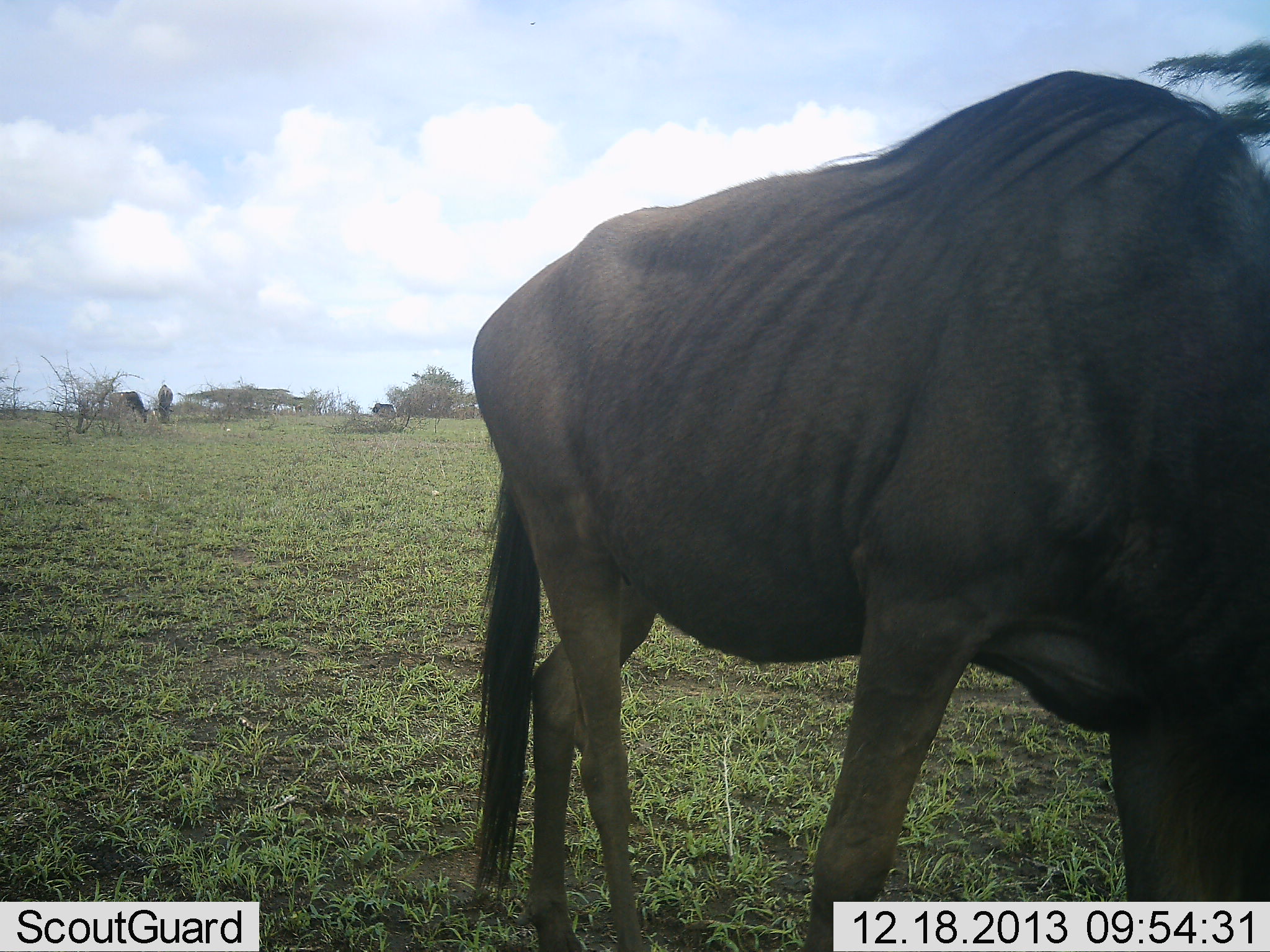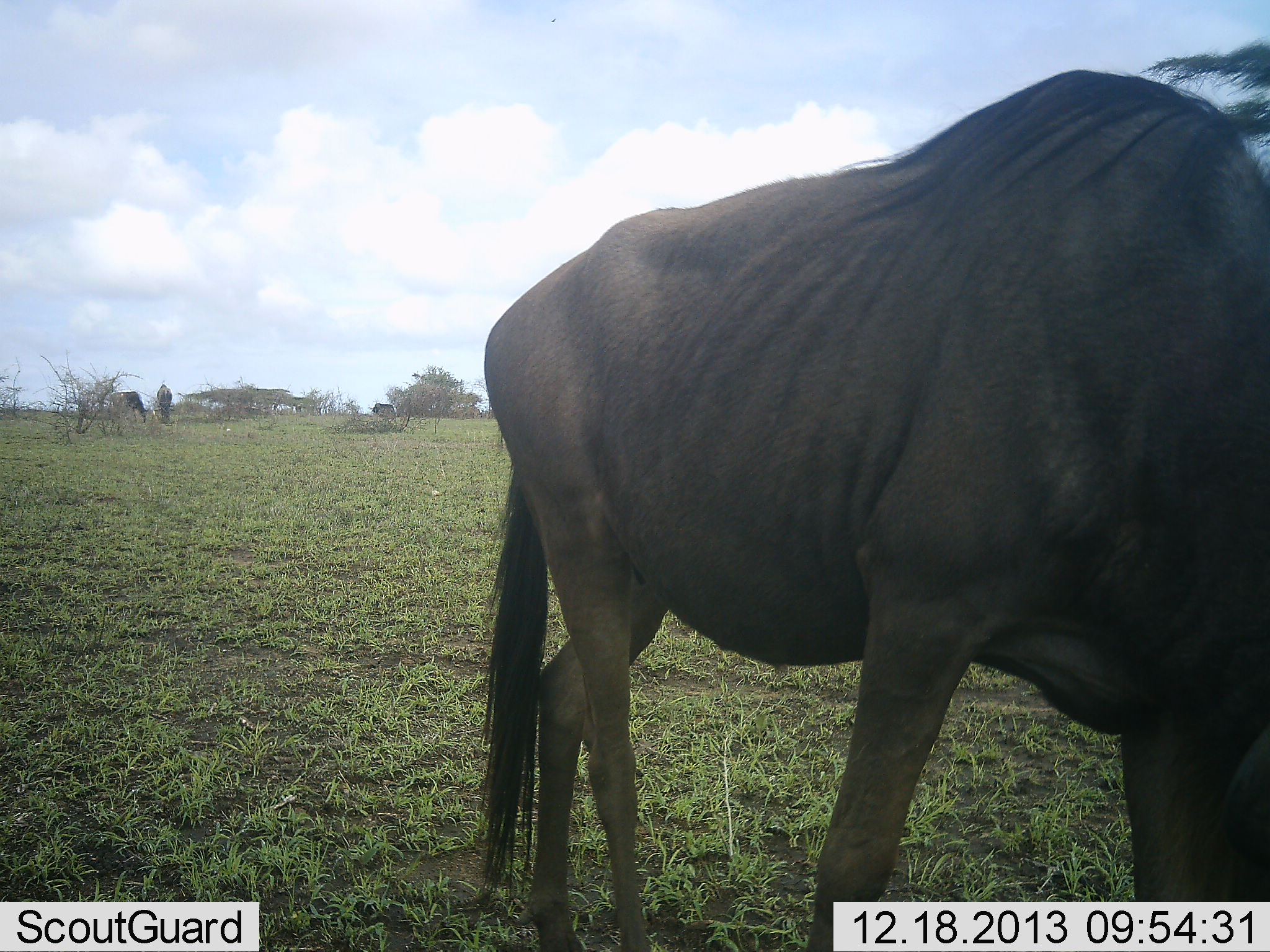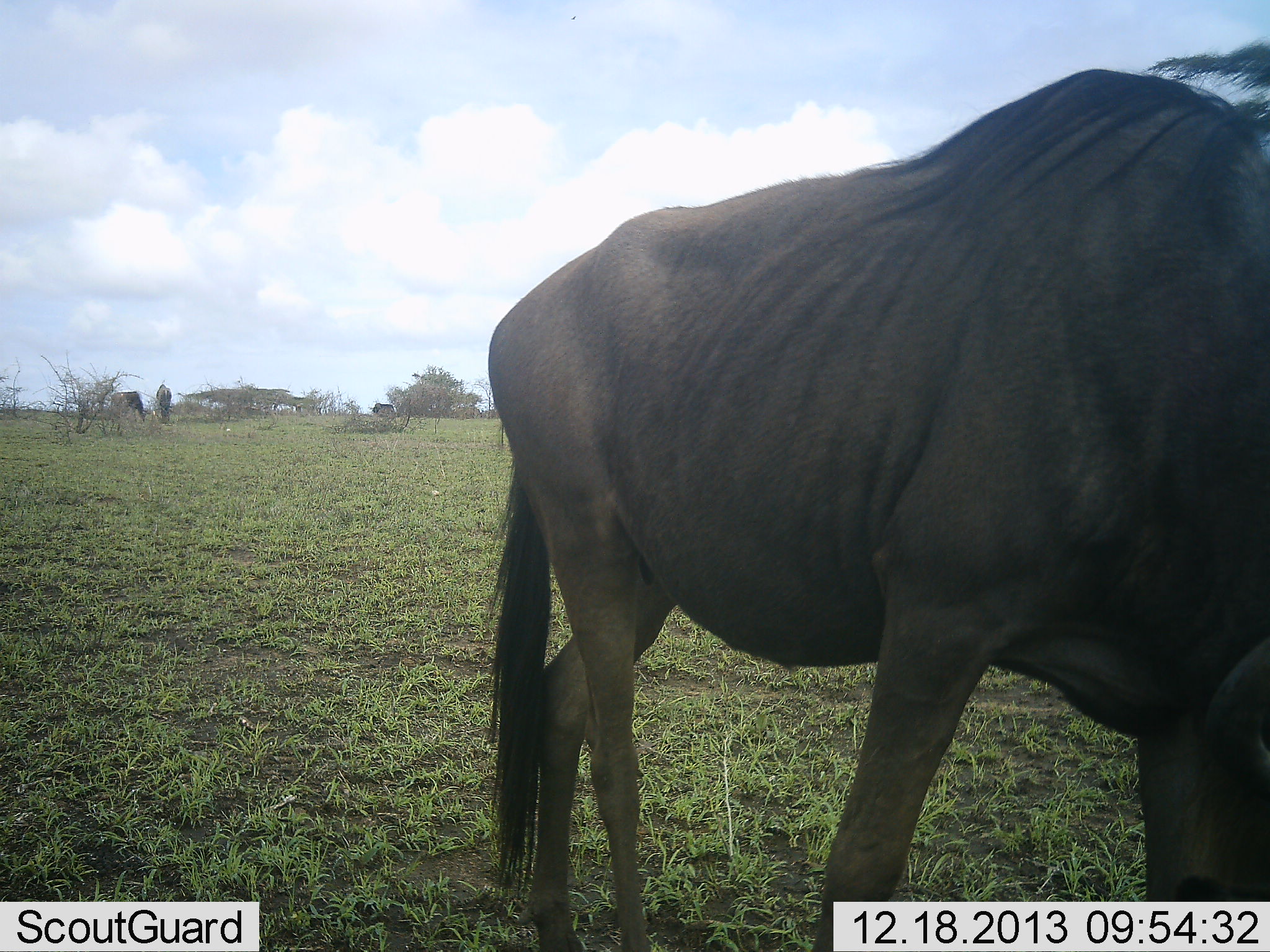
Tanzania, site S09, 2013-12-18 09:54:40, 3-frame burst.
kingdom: Animalia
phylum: Chordata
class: Mammalia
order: Artiodactyla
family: Bovidae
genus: Connochaetes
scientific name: Connochaetes taurinus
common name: blue wildebeest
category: wildebeest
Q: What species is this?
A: Wildebeest (blue wildebeest) (Connochaetes taurinus).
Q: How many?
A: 3.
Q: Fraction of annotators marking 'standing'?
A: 70%.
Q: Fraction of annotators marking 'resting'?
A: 0%.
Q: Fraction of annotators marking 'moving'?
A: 10%.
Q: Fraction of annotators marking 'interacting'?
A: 10%.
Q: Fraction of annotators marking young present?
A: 10%.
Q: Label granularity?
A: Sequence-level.